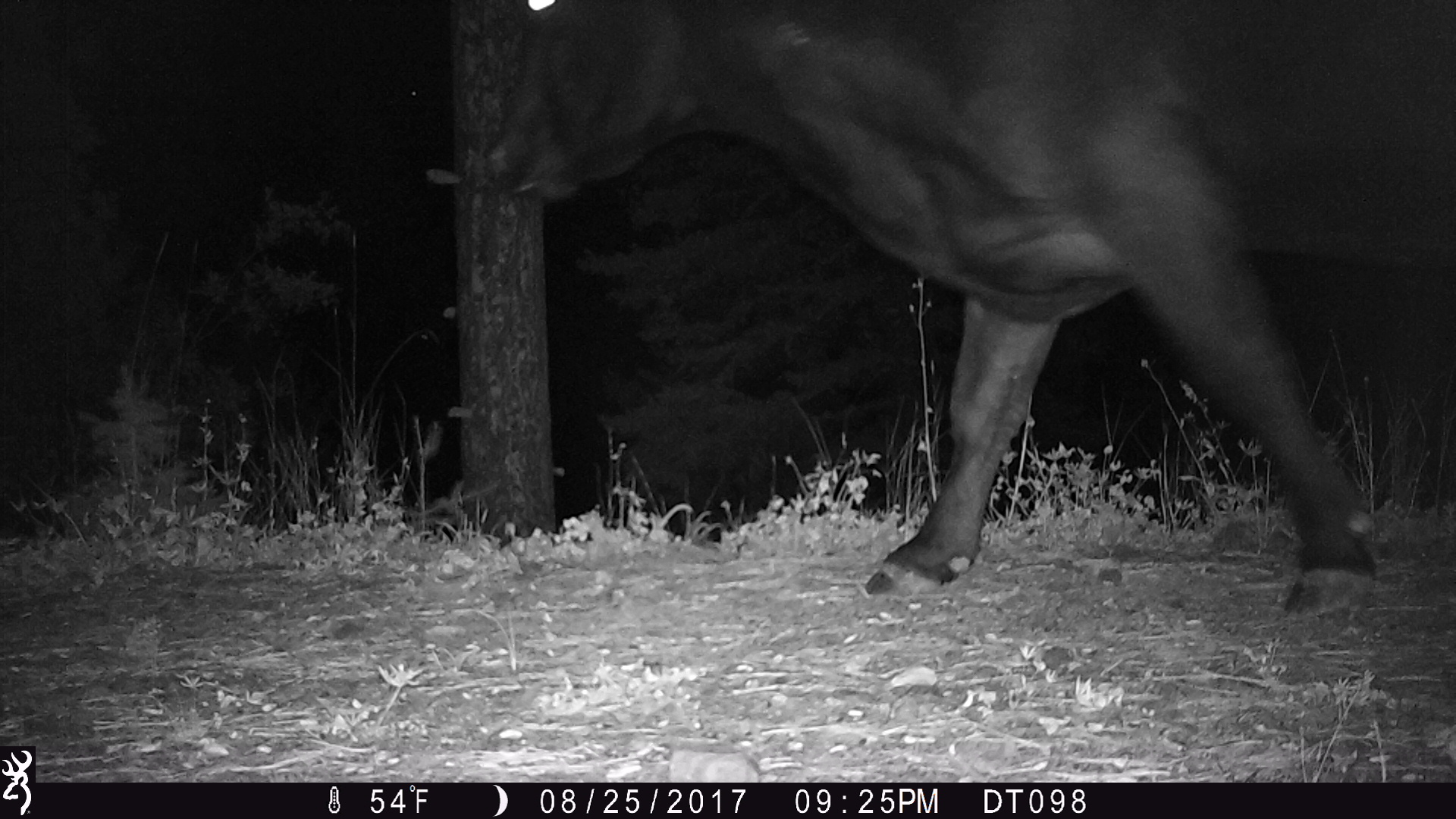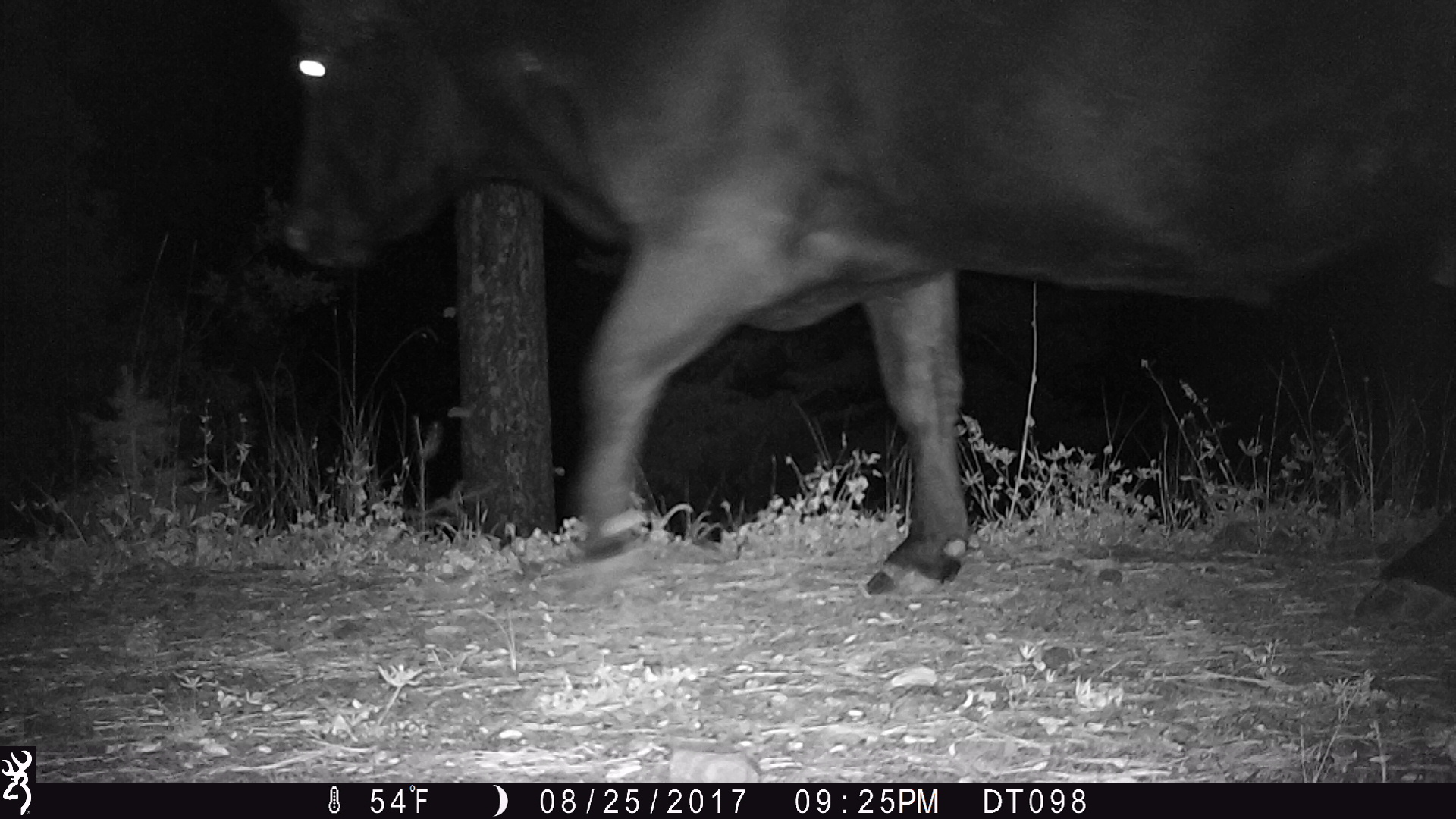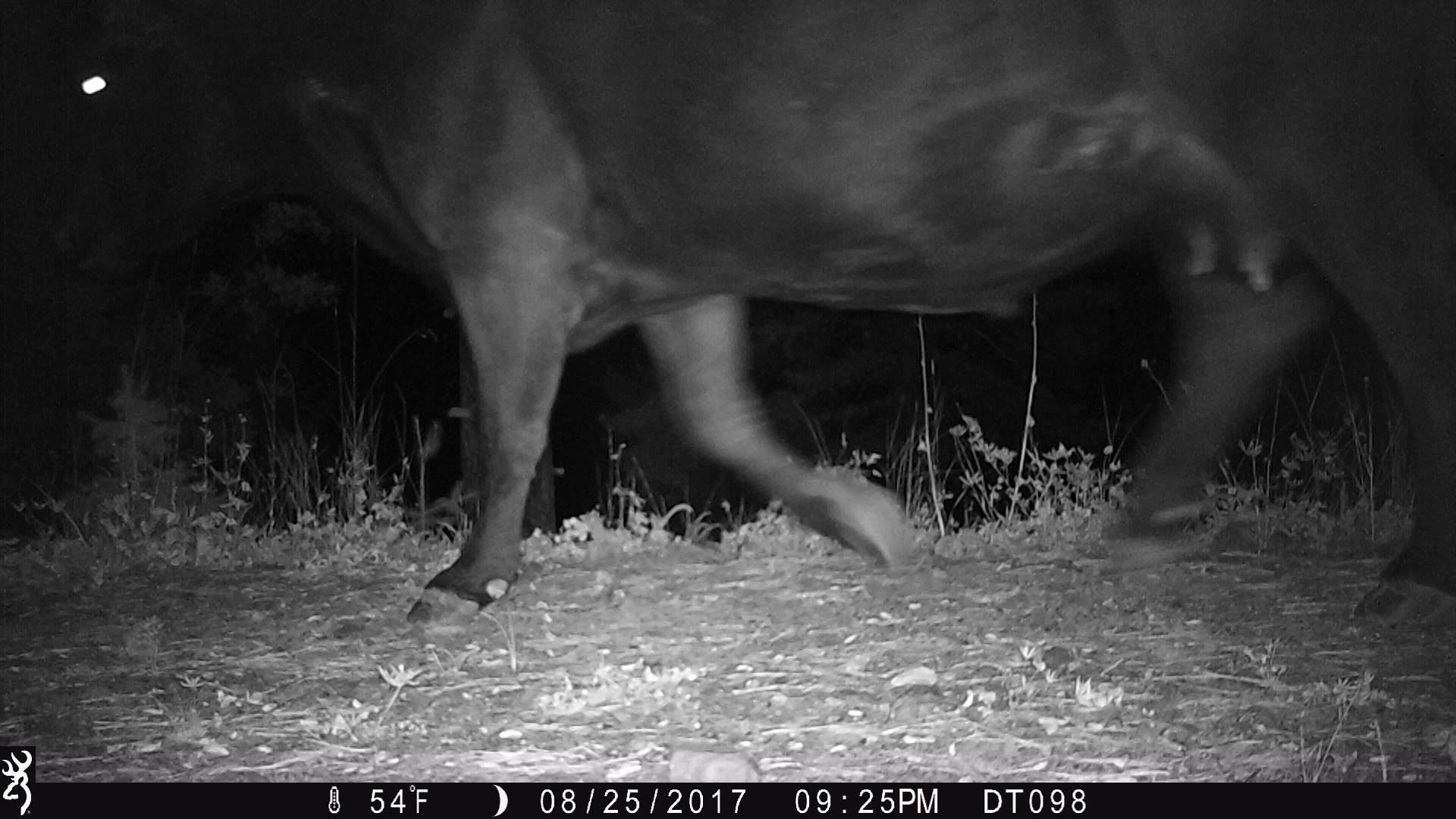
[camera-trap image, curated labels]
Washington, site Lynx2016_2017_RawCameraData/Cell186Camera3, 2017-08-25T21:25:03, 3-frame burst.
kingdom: Animalia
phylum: Chordata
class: Mammalia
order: Artiodactyla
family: Bovidae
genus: Bos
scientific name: Bos taurus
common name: domestic cattle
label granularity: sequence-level